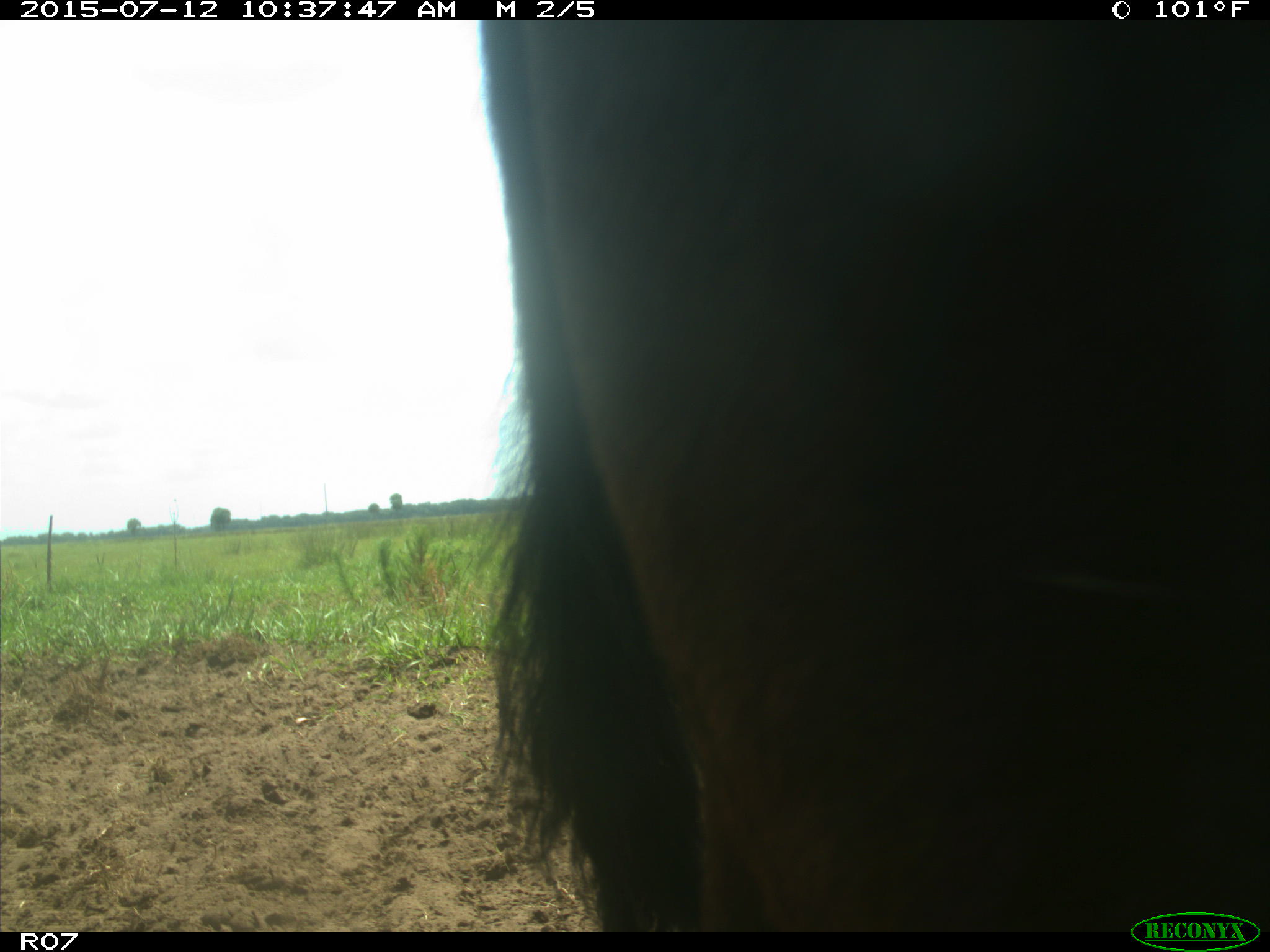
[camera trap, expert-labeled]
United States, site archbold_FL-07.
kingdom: Animalia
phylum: Chordata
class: Mammalia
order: Artiodactyla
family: Bovidae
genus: Bos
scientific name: Bos taurus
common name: domestic cow